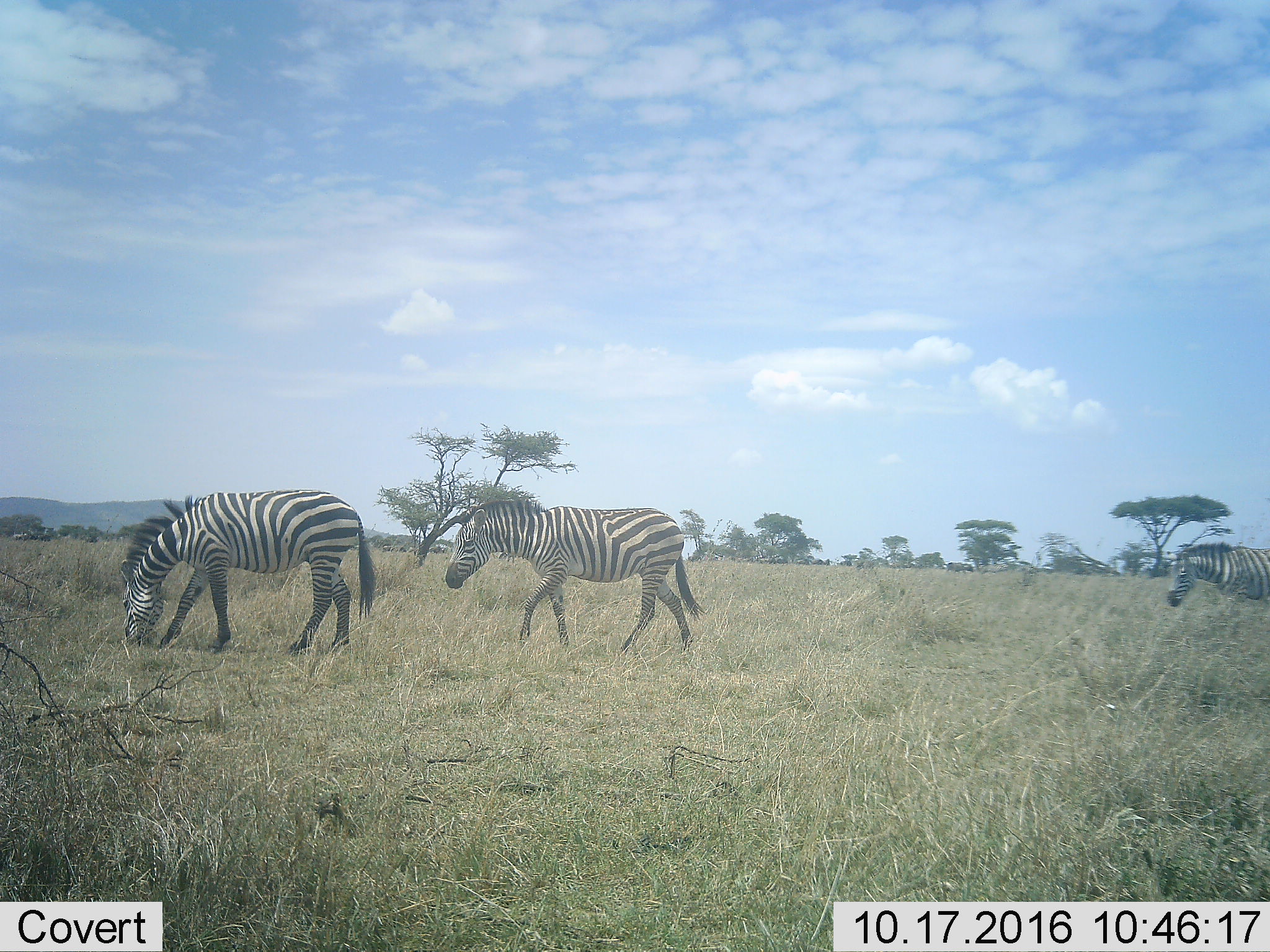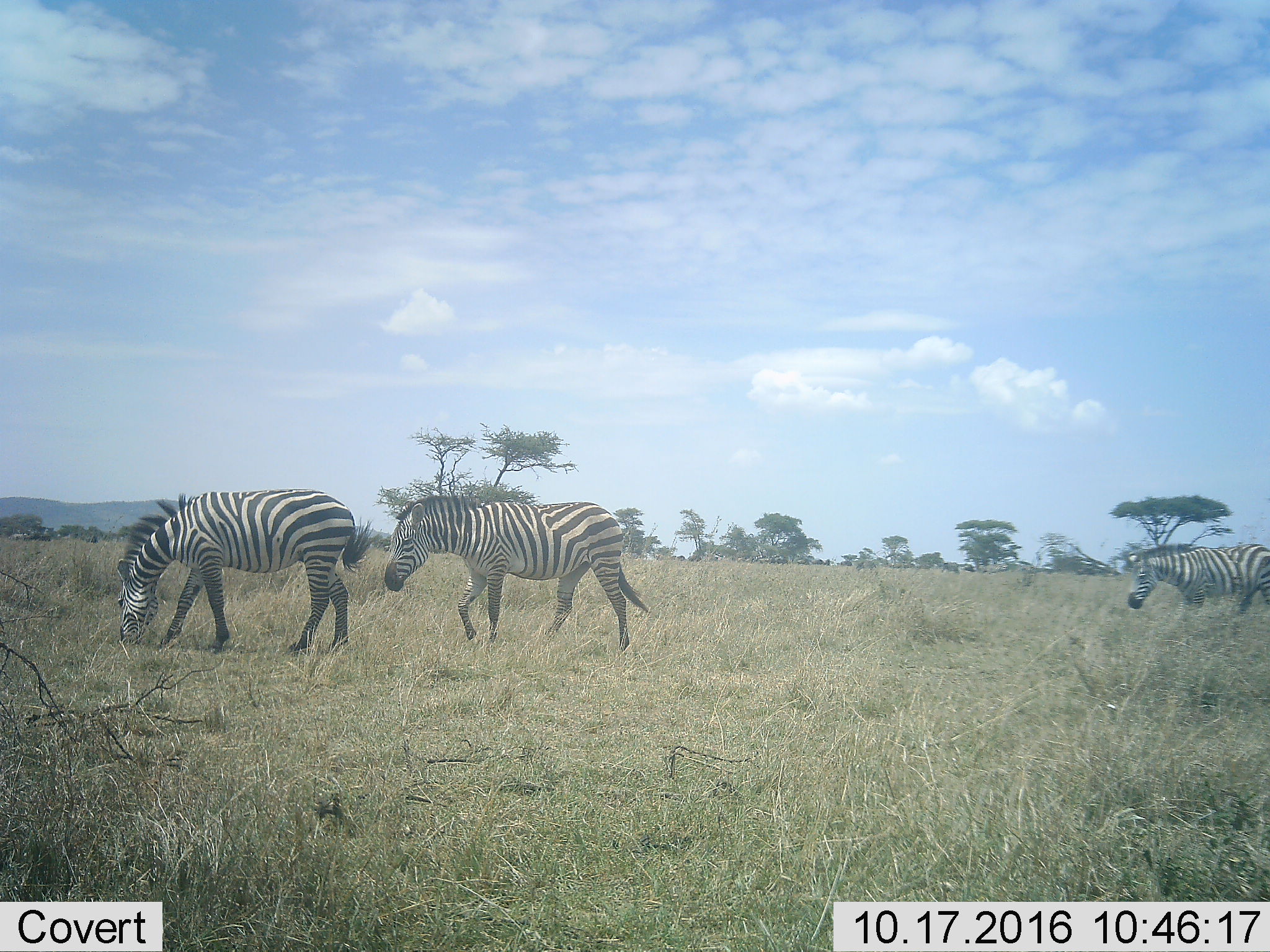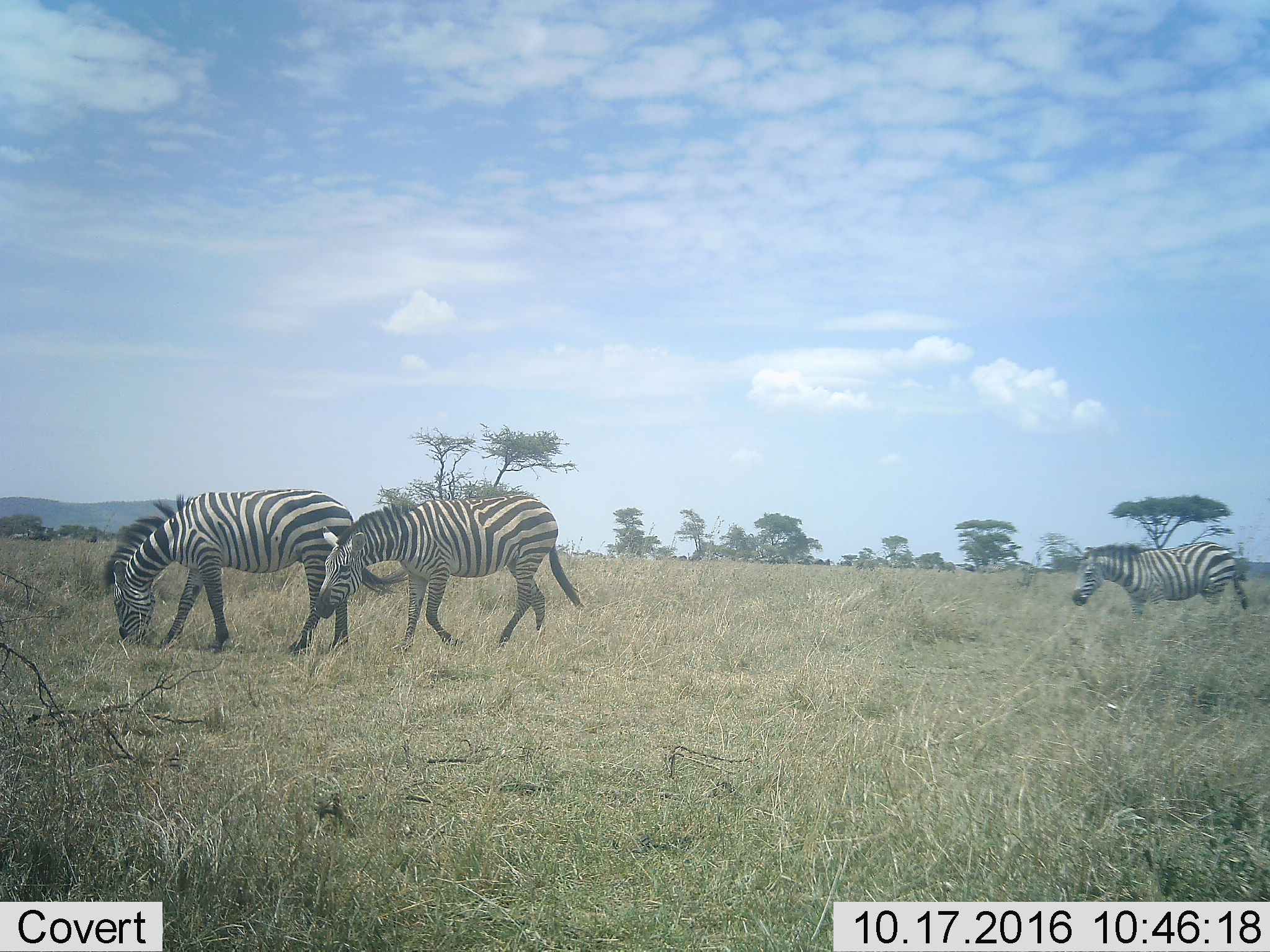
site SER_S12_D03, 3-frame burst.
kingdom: Animalia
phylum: Chordata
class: Mammalia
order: Perissodactyla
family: Equidae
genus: Equus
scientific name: Equus quagga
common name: plains zebra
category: zebraplains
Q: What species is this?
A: Zebraplains (plains zebra) (Equus quagga).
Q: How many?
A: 3.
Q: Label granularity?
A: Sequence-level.